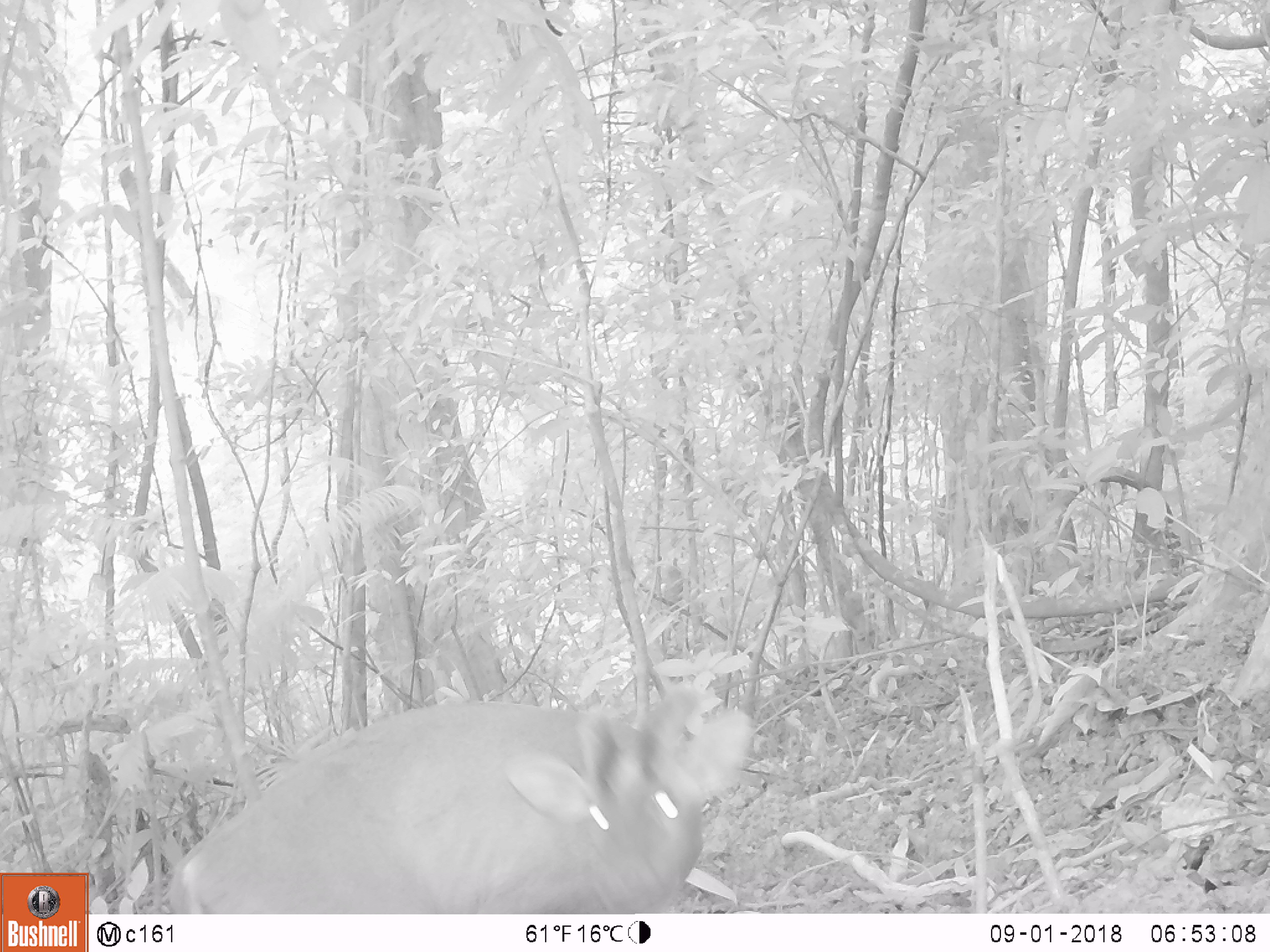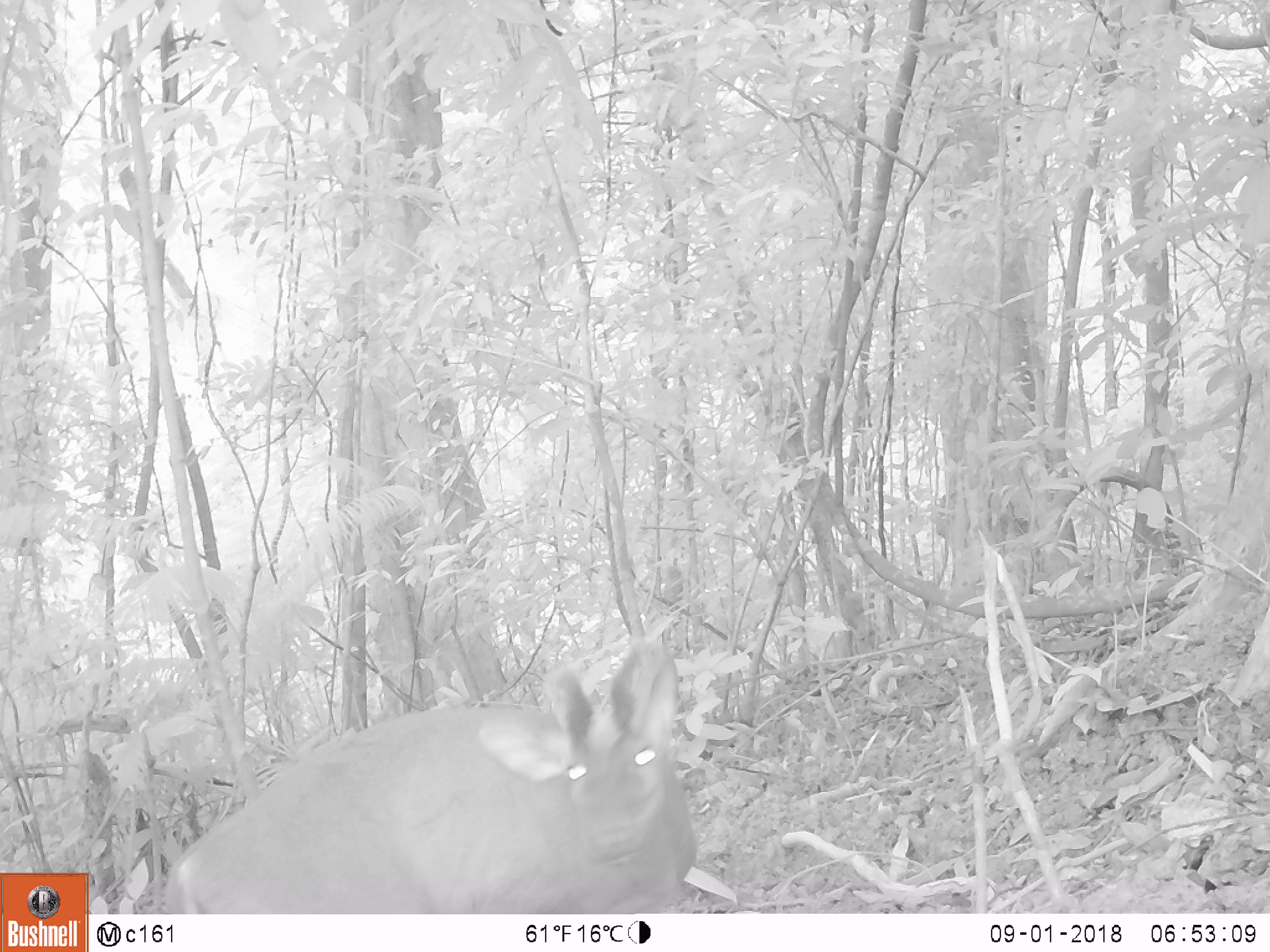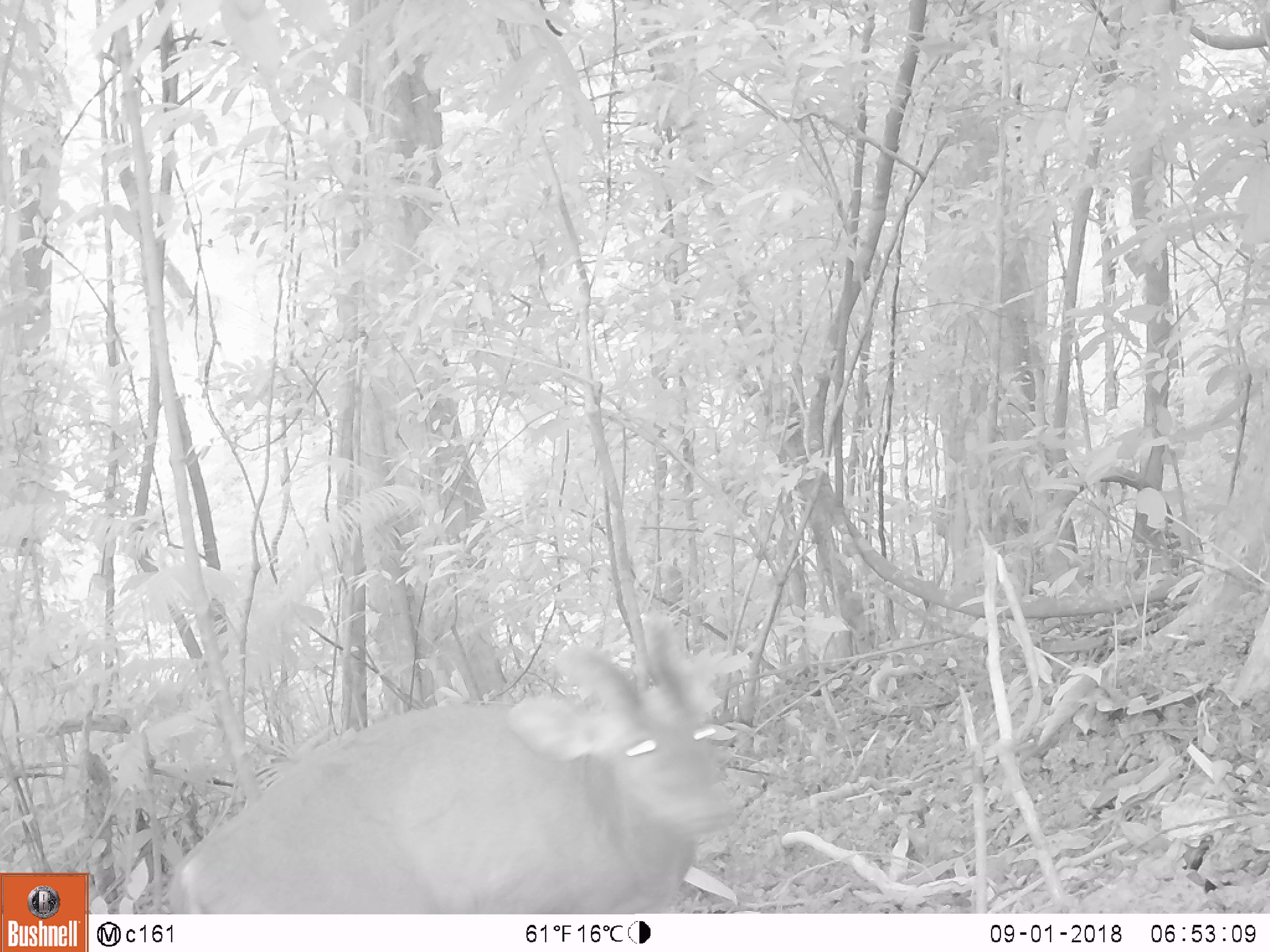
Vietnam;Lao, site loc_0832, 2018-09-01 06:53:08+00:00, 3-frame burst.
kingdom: Animalia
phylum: Chordata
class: Mammalia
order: Artiodactyla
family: Cervidae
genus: Muntiacus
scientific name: Muntiacus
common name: muntjacs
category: unidentified muntjac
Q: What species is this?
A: Unidentified muntjac (muntjacs) (Muntiacus).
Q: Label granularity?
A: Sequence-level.